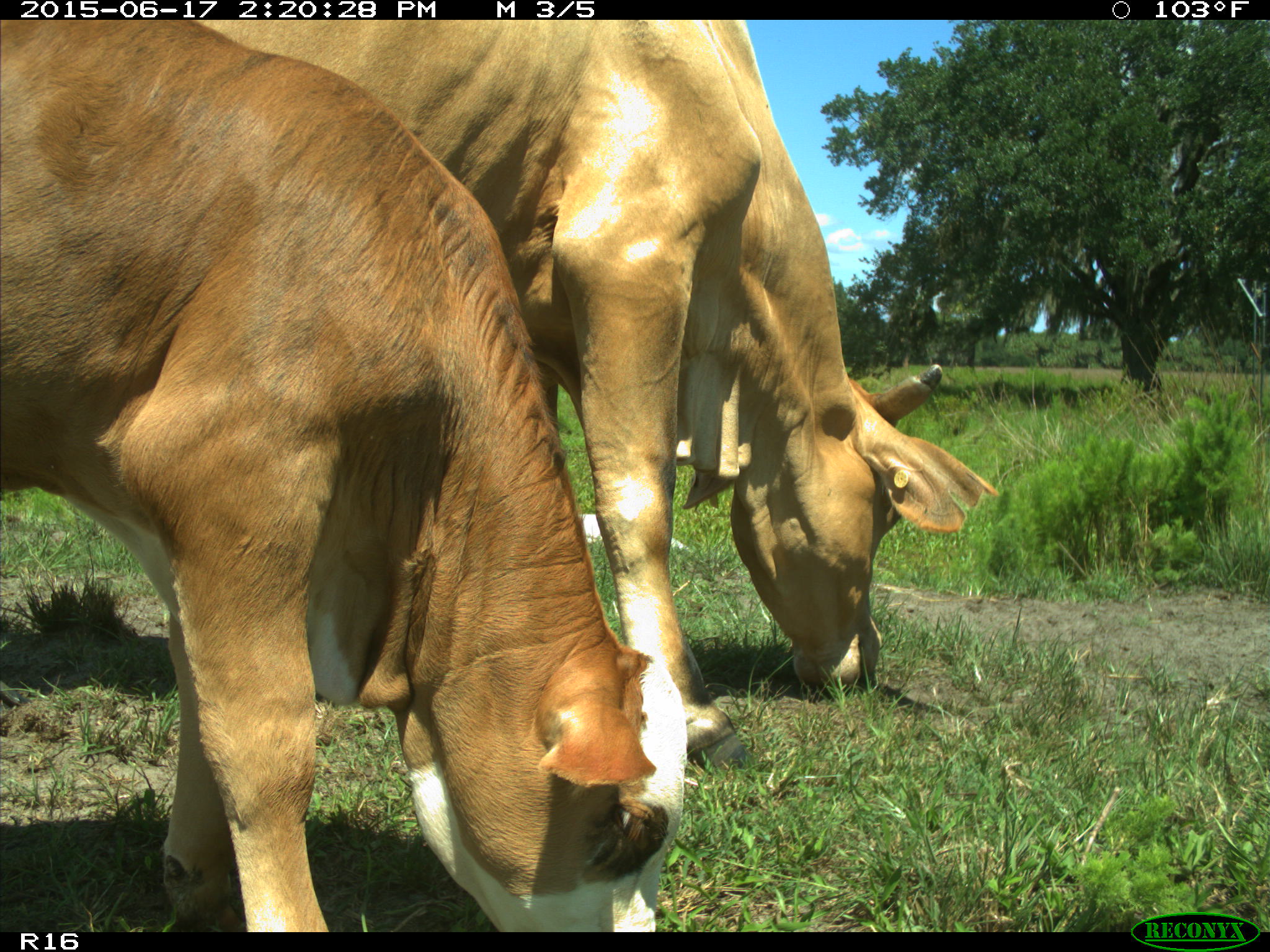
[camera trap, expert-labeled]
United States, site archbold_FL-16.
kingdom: Animalia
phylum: Chordata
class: Mammalia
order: Artiodactyla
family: Bovidae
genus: Bos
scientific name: Bos taurus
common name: domestic cow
Bos taurus (domestic cow).